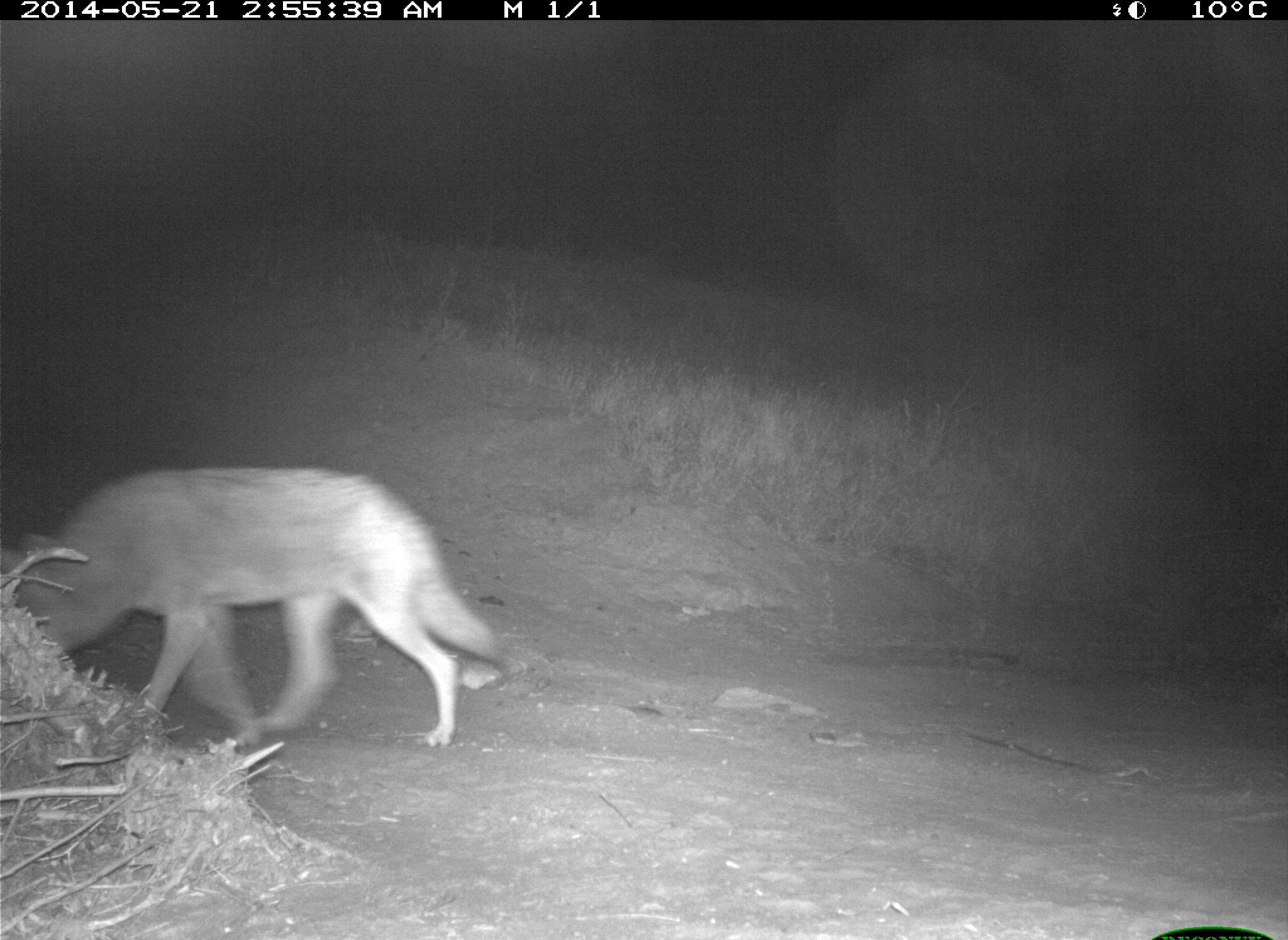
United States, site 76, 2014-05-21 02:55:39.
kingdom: Animalia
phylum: Chordata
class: Mammalia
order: Carnivora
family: Canidae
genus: Canis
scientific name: Canis latrans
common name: coyote